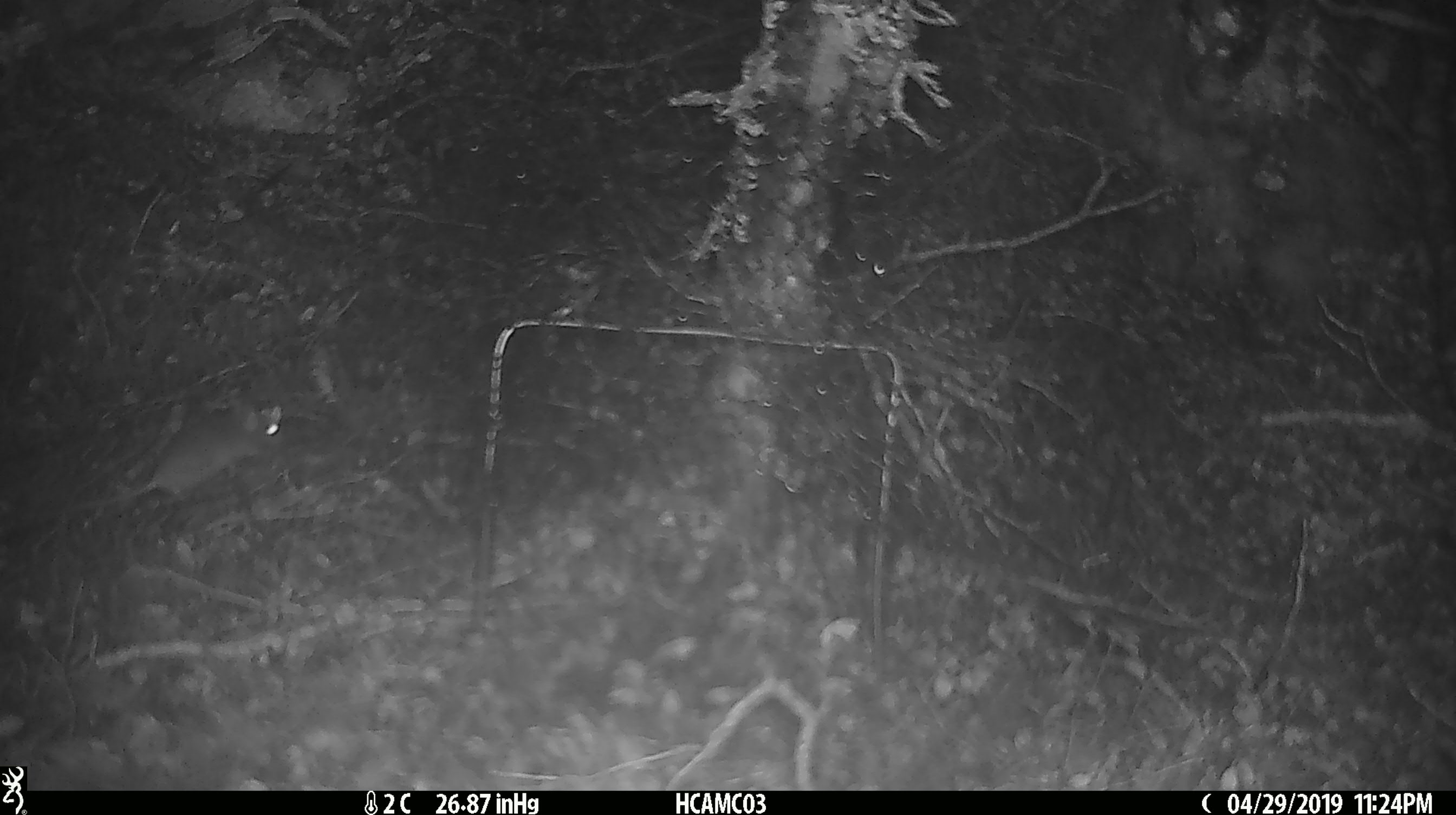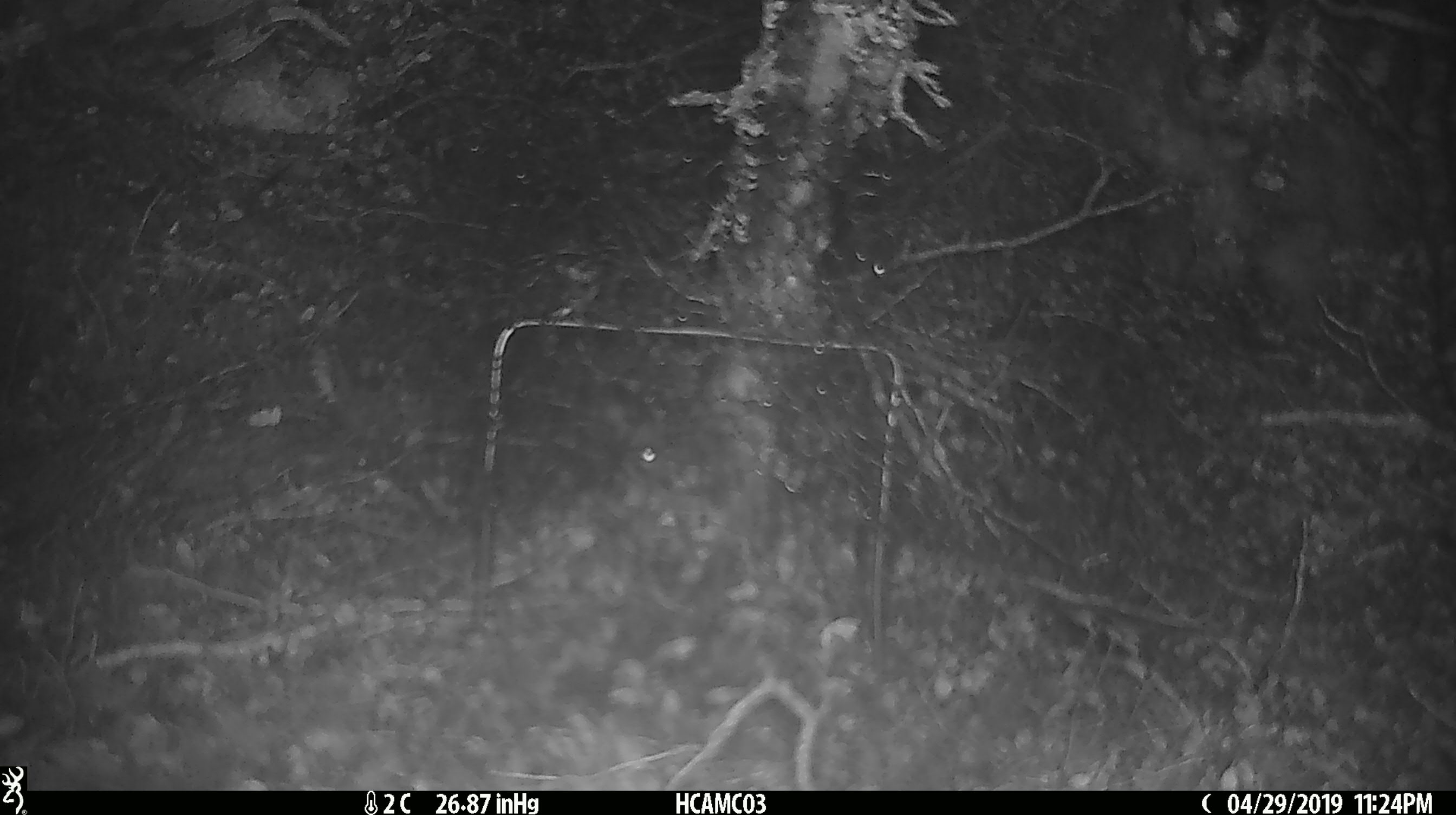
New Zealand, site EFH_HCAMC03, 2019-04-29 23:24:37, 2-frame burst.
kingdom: Animalia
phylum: Chordata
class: Mammalia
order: Rodentia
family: Muridae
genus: Mus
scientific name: Mus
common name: mouse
Mouse (Mus).